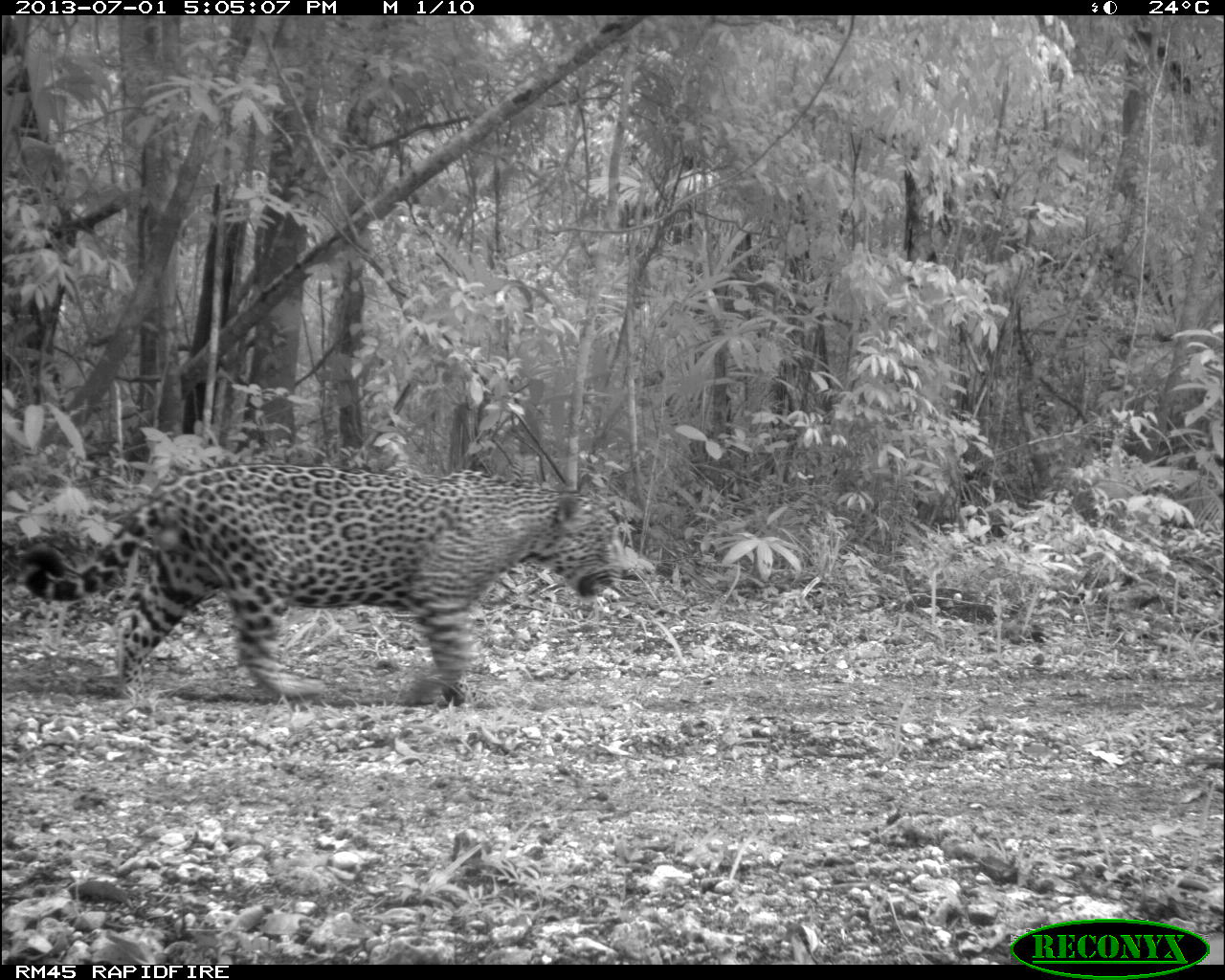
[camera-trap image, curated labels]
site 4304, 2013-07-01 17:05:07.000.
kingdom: Animalia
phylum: Chordata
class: Mammalia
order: Carnivora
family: Felidae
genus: Panthera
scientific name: Panthera onca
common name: jaguar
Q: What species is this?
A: Panthera onca (jaguar).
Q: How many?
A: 1.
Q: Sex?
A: Male.